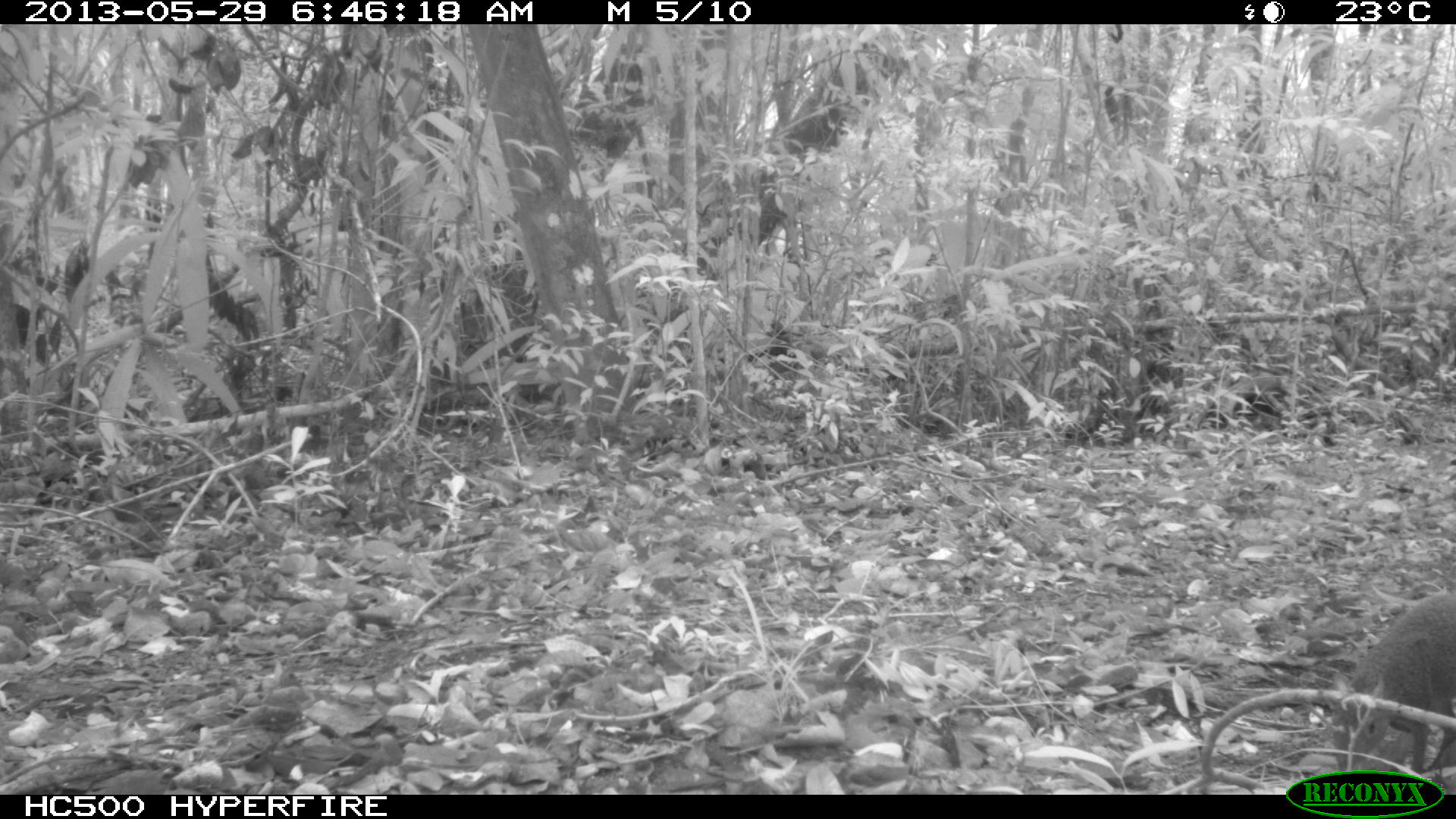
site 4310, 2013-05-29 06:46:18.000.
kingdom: Animalia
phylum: Chordata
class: Mammalia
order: Rodentia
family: Dasyproctidae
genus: Dasyprocta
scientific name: Dasyprocta punctata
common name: central american agouti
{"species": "Dasyprocta punctata (central american agouti)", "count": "1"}